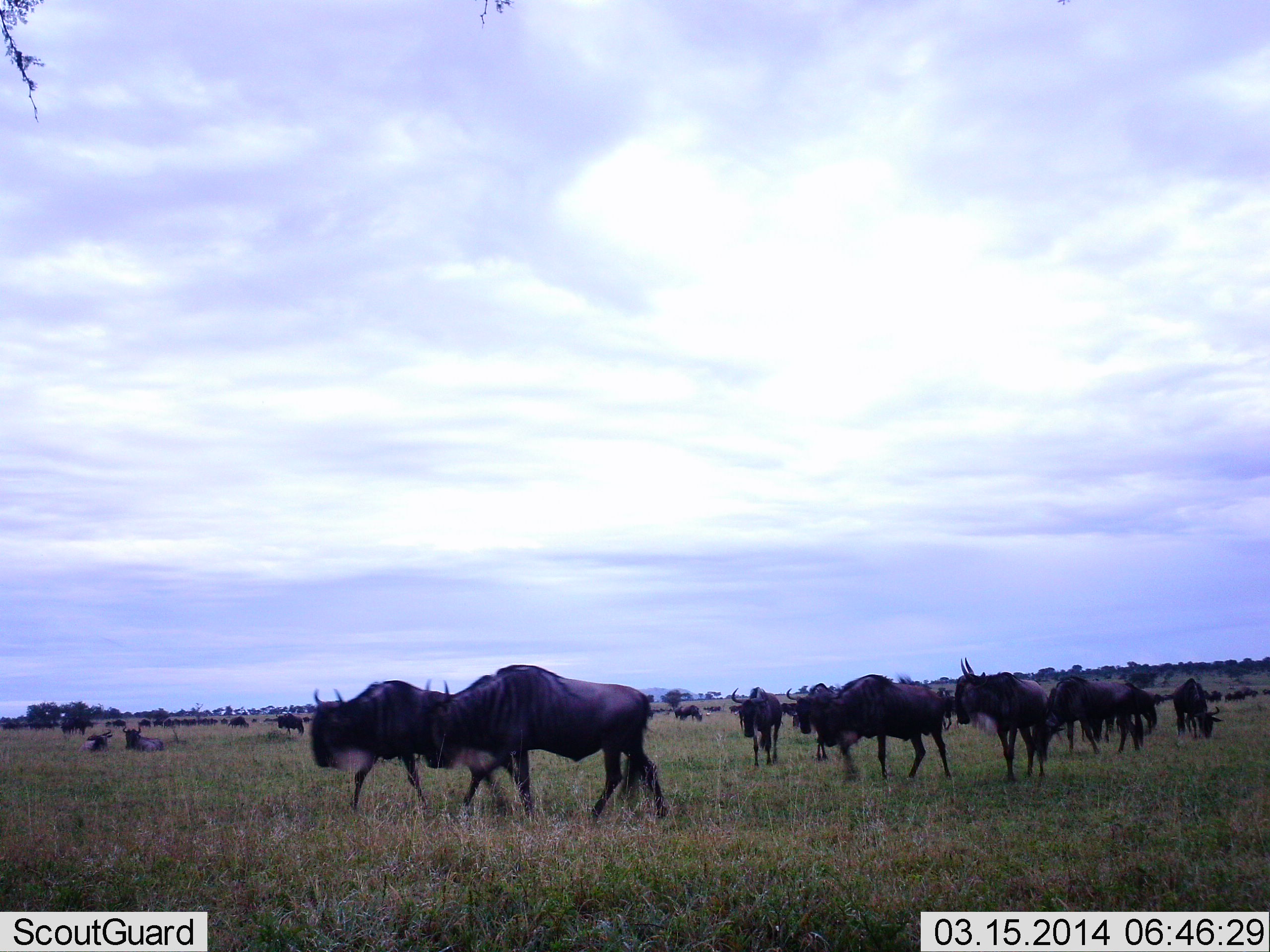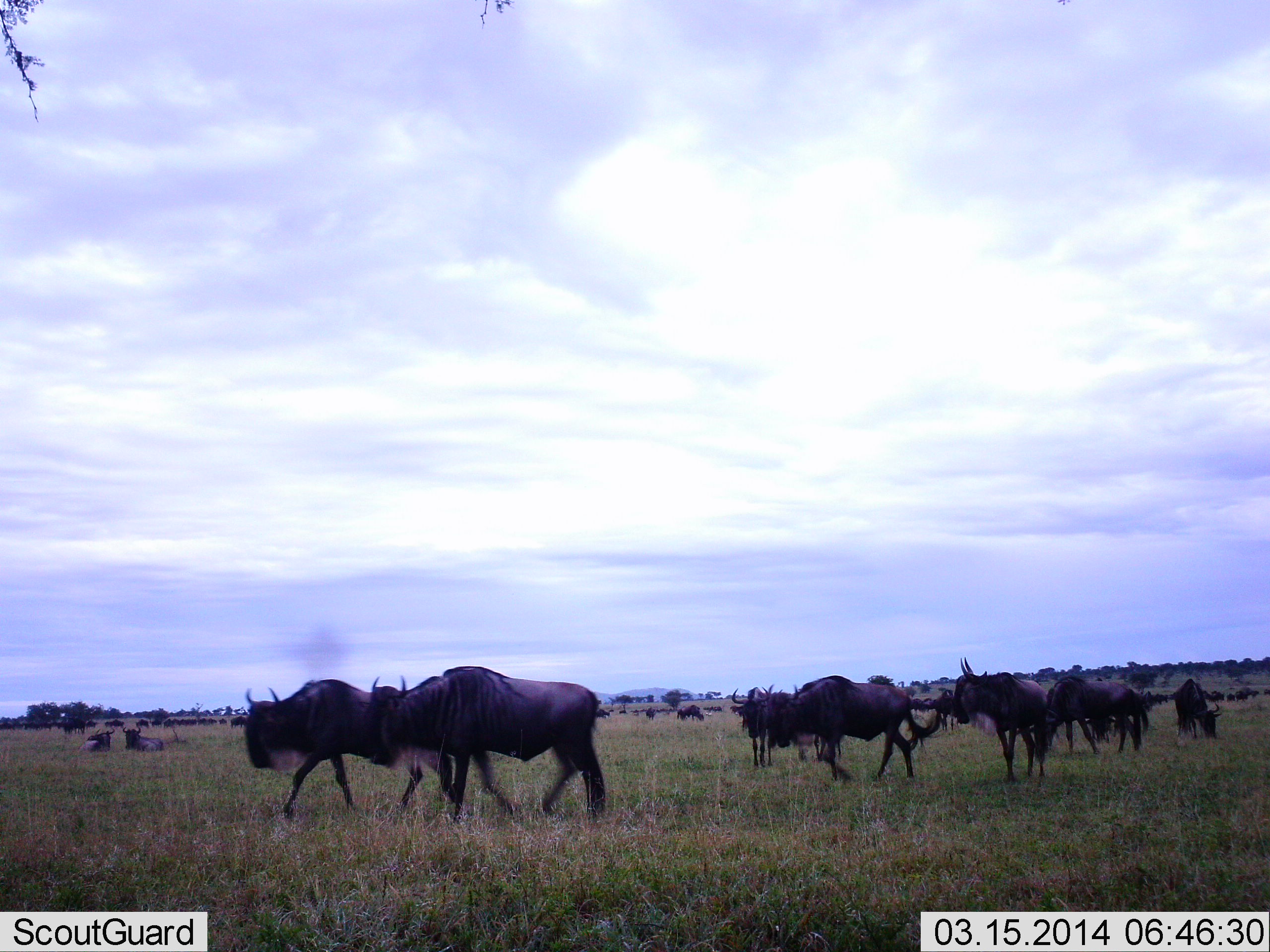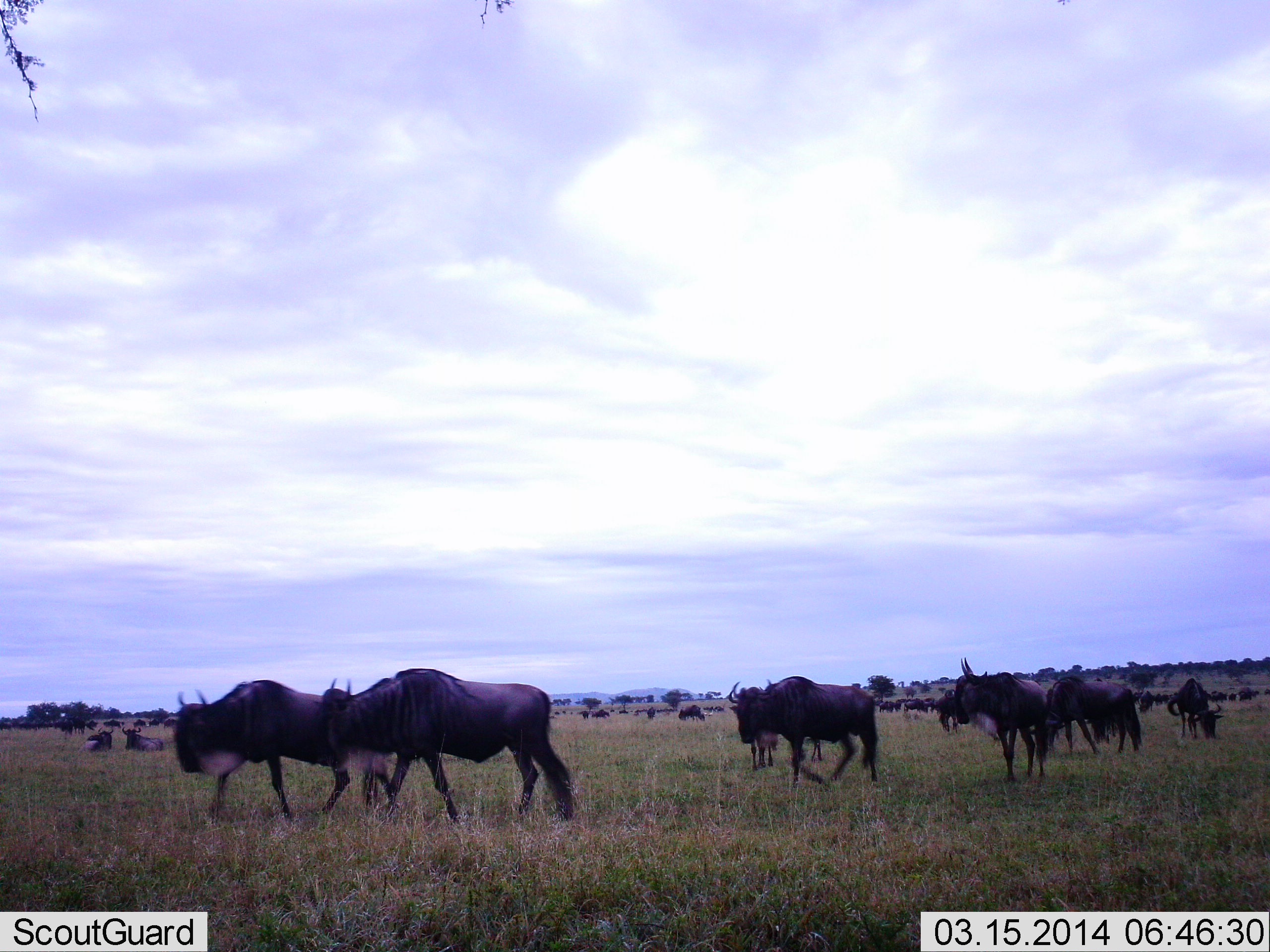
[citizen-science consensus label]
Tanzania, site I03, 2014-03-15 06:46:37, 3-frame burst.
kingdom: Animalia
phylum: Chordata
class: Mammalia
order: Artiodactyla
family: Bovidae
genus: Connochaetes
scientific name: Connochaetes taurinus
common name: blue wildebeest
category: wildebeest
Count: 11-50.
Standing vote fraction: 30%.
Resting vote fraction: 20%.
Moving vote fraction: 100%.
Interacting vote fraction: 10%.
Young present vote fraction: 0%.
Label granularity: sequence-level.